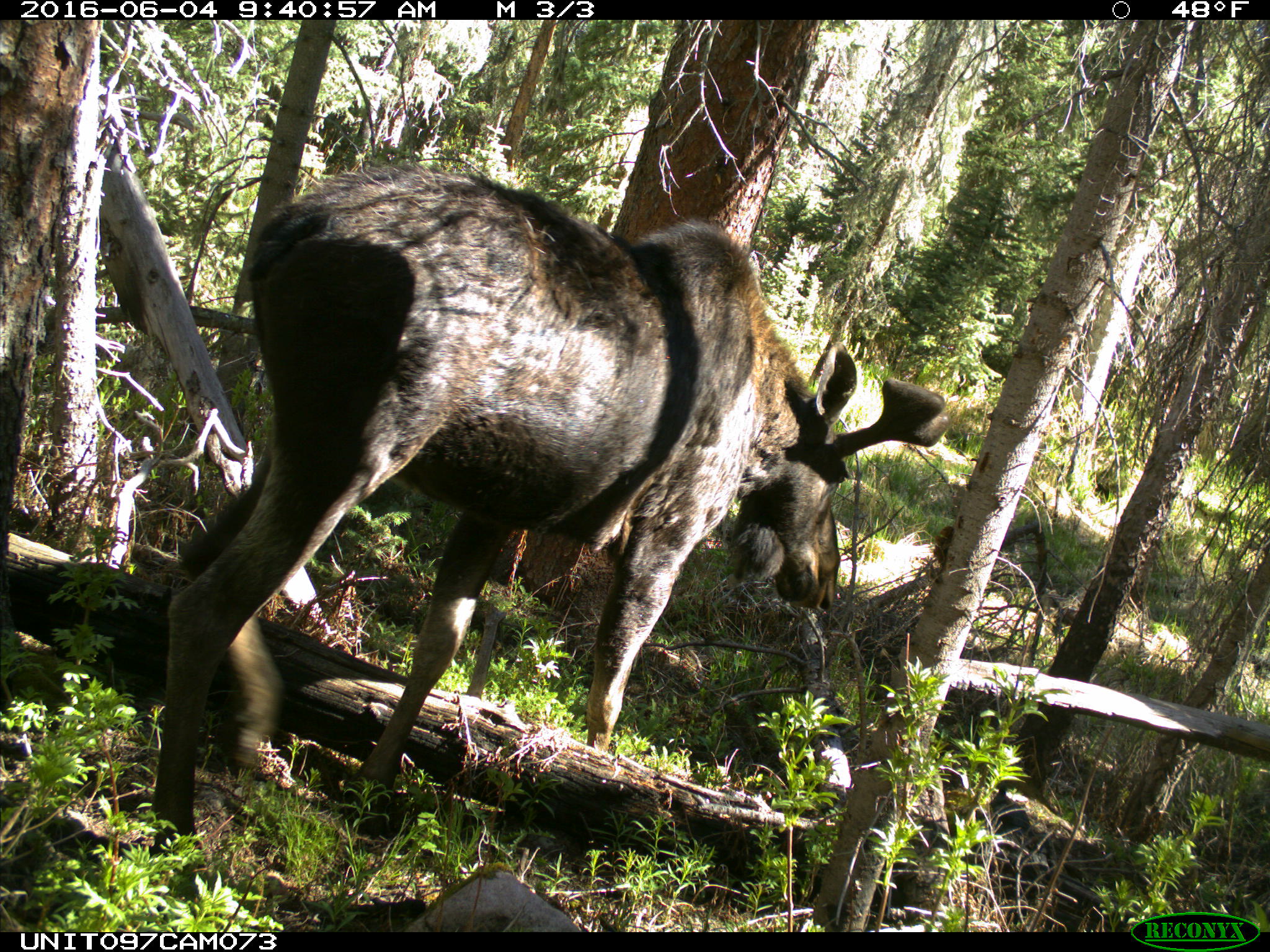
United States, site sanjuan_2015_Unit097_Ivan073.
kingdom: Animalia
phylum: Chordata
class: Mammalia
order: Artiodactyla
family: Cervidae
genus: Alces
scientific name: Alces alces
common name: moose